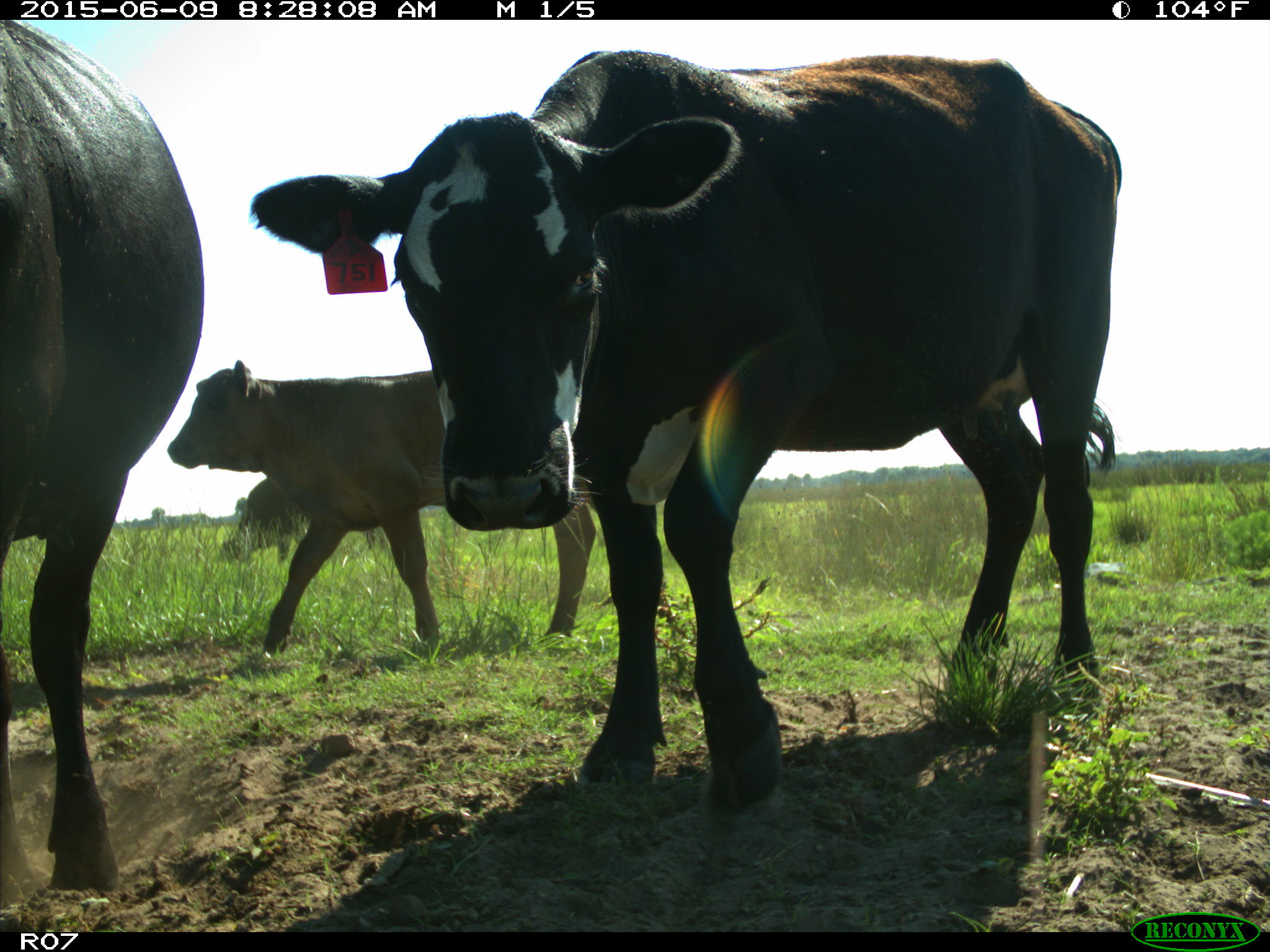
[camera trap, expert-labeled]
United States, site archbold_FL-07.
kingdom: Animalia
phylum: Chordata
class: Mammalia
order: Artiodactyla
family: Bovidae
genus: Bos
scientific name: Bos taurus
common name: domestic cow